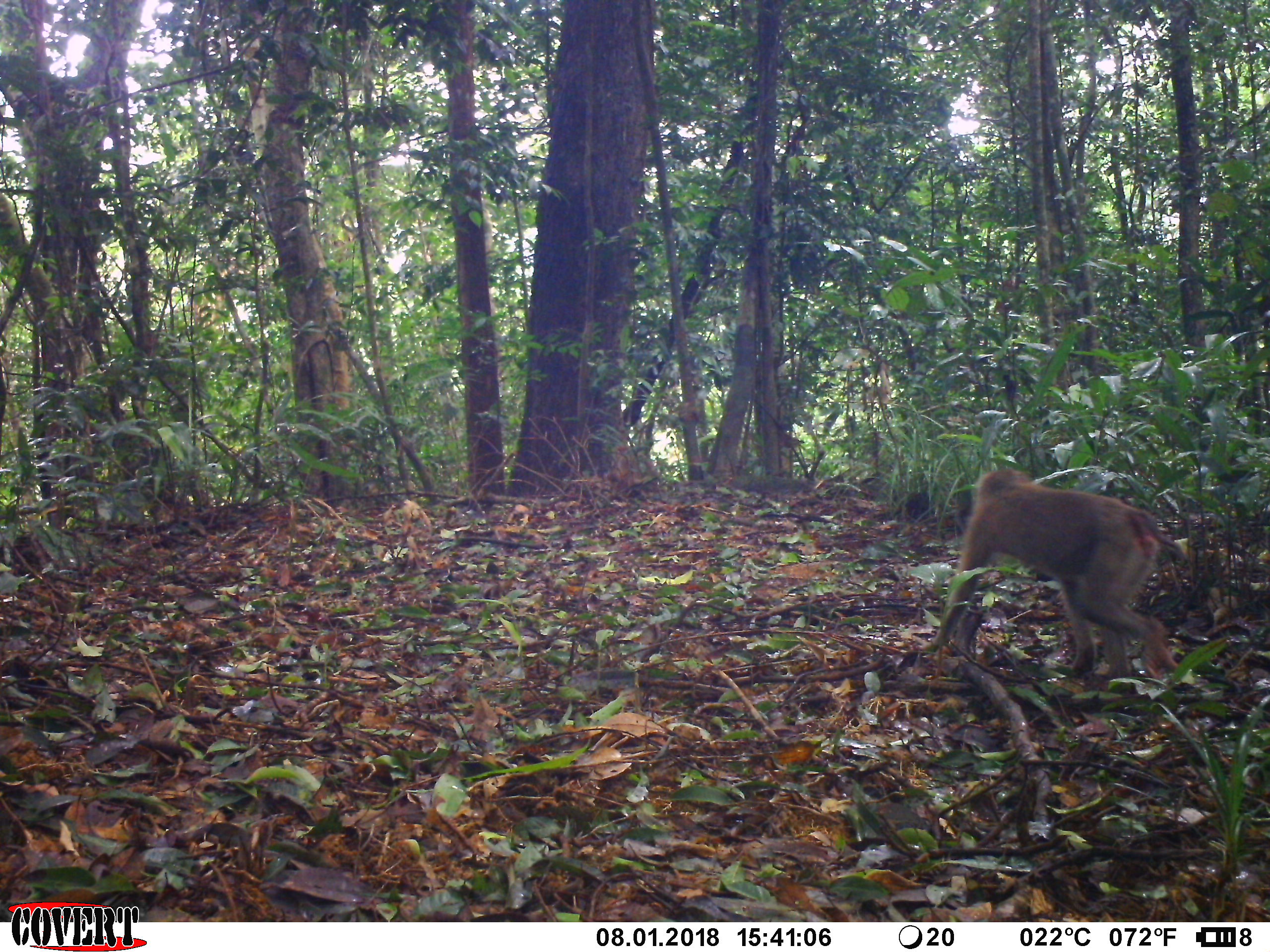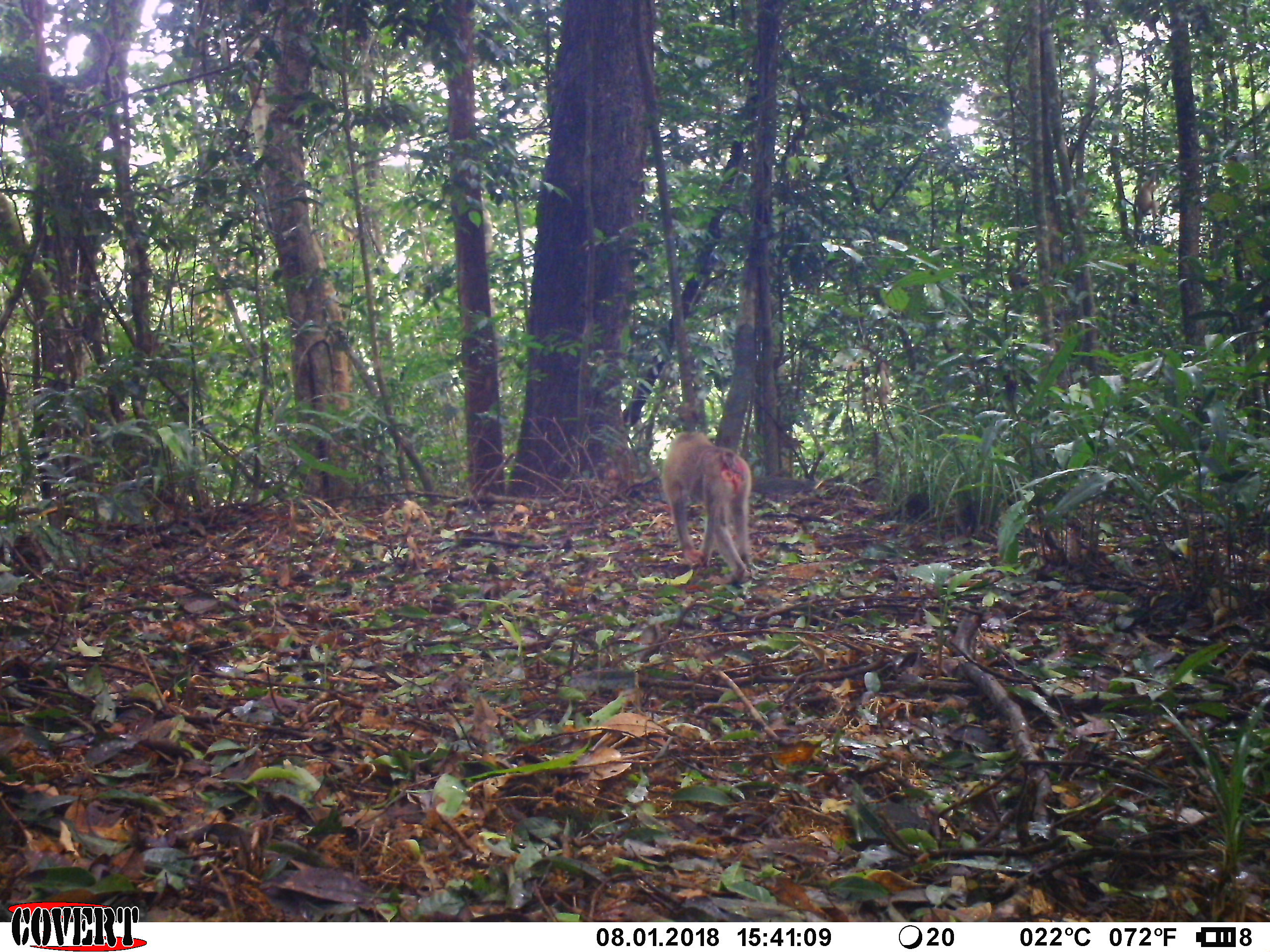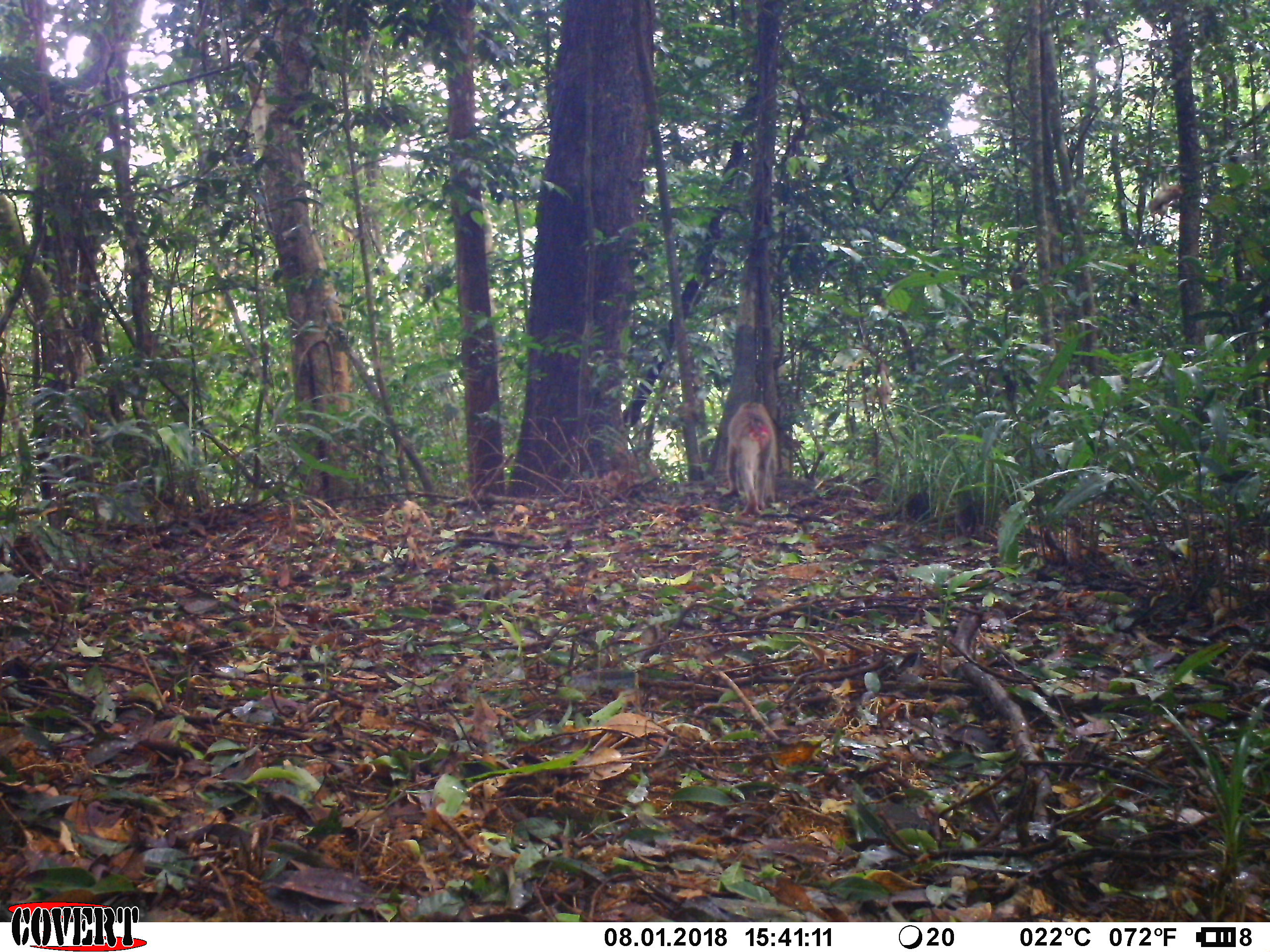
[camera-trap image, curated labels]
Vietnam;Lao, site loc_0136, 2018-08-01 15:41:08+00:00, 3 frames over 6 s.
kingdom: Animalia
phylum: Chordata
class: Mammalia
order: Primates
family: Cercopithecidae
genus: Macaca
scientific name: Macaca nemestrina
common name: pig-tailed macaque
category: pig tailed macaque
Pig tailed macaque (pig-tailed macaque) (Macaca nemestrina). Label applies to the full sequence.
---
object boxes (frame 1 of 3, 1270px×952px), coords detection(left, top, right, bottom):
pig tailed macaque: detection(916, 468, 1184, 682)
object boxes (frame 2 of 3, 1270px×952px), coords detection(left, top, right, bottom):
pig tailed macaque: detection(661, 429, 752, 589)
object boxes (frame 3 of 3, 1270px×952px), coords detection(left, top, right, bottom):
pig tailed macaque: detection(723, 402, 779, 516)